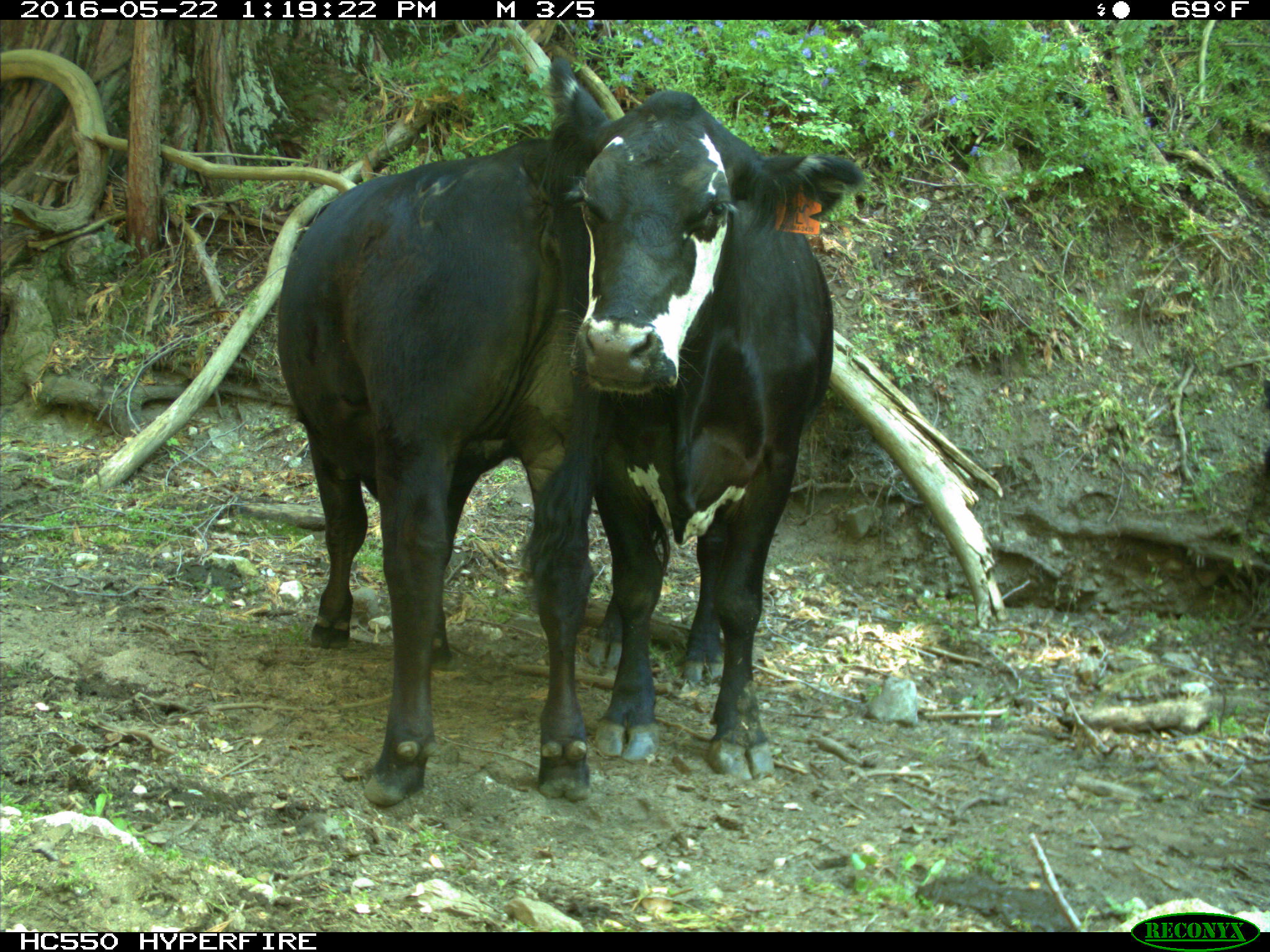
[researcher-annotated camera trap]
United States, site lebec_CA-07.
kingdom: Animalia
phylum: Chordata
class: Mammalia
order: Artiodactyla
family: Bovidae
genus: Bos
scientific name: Bos taurus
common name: domestic cow